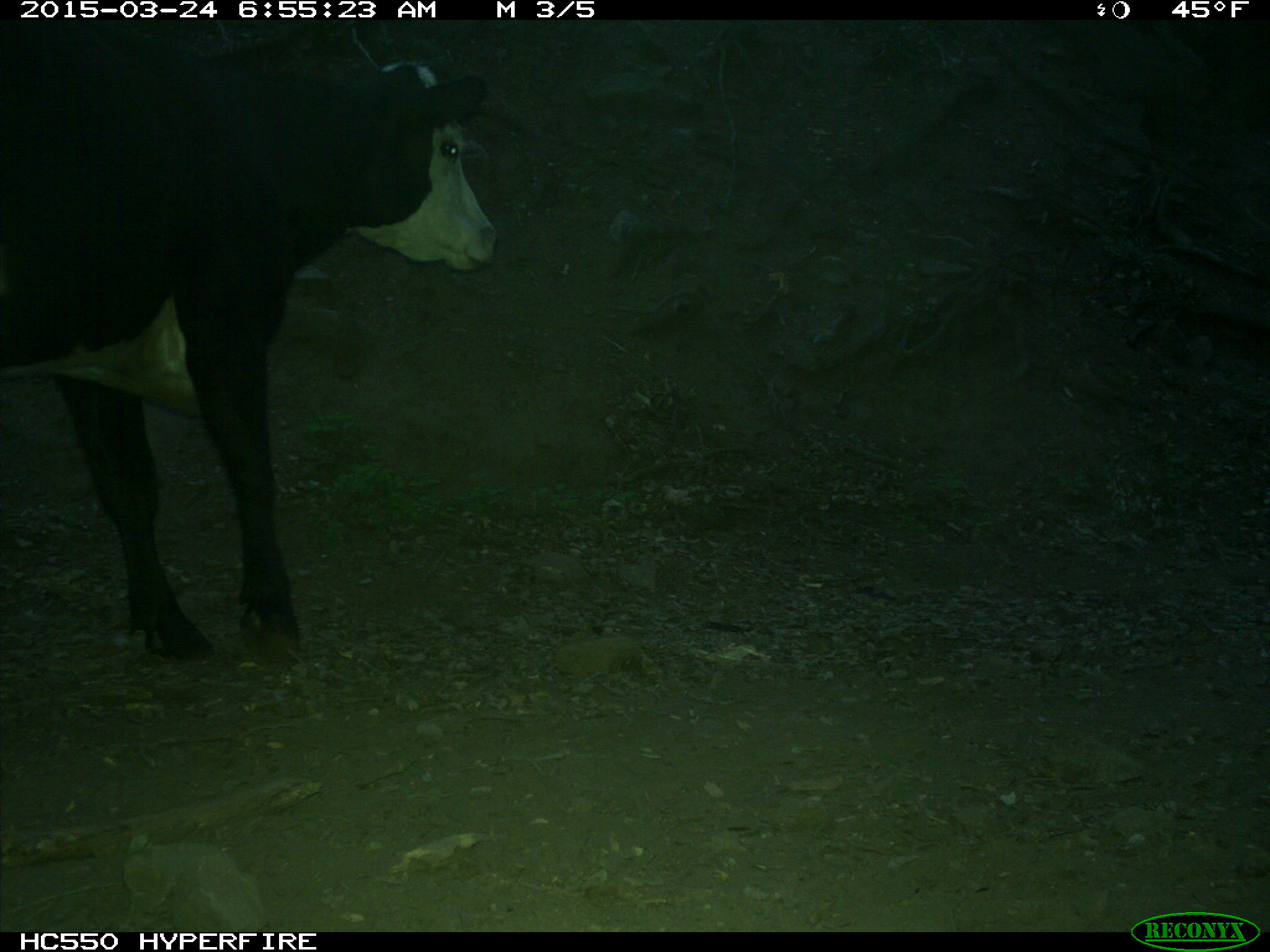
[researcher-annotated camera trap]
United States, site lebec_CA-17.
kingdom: Animalia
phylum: Chordata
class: Mammalia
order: Artiodactyla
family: Bovidae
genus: Bos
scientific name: Bos taurus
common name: domestic cow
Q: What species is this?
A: Bos taurus (domestic cow).